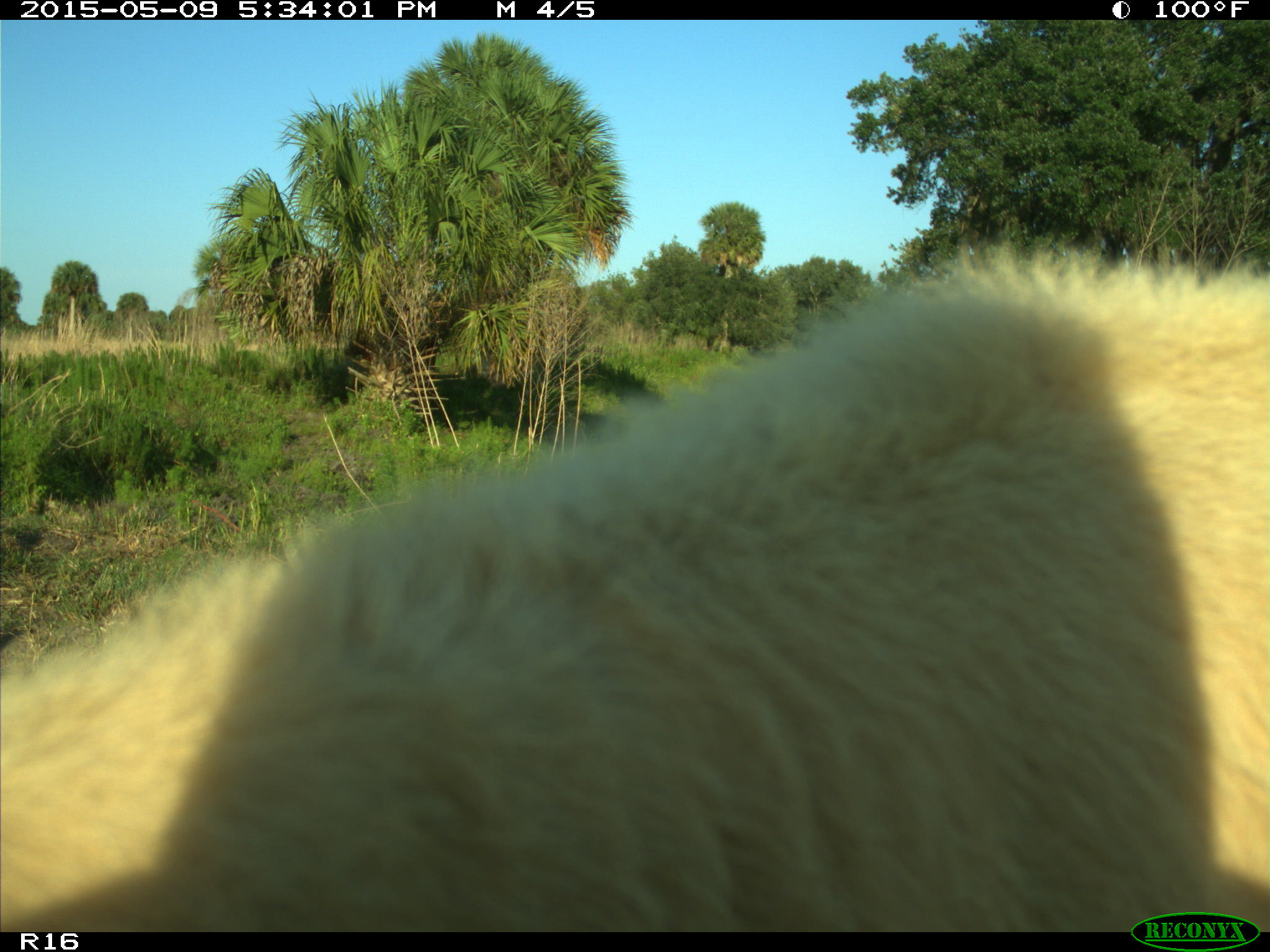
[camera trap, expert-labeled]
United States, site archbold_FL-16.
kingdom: Animalia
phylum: Chordata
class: Mammalia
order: Artiodactyla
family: Suidae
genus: Sus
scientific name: Sus scrofa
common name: wild boar